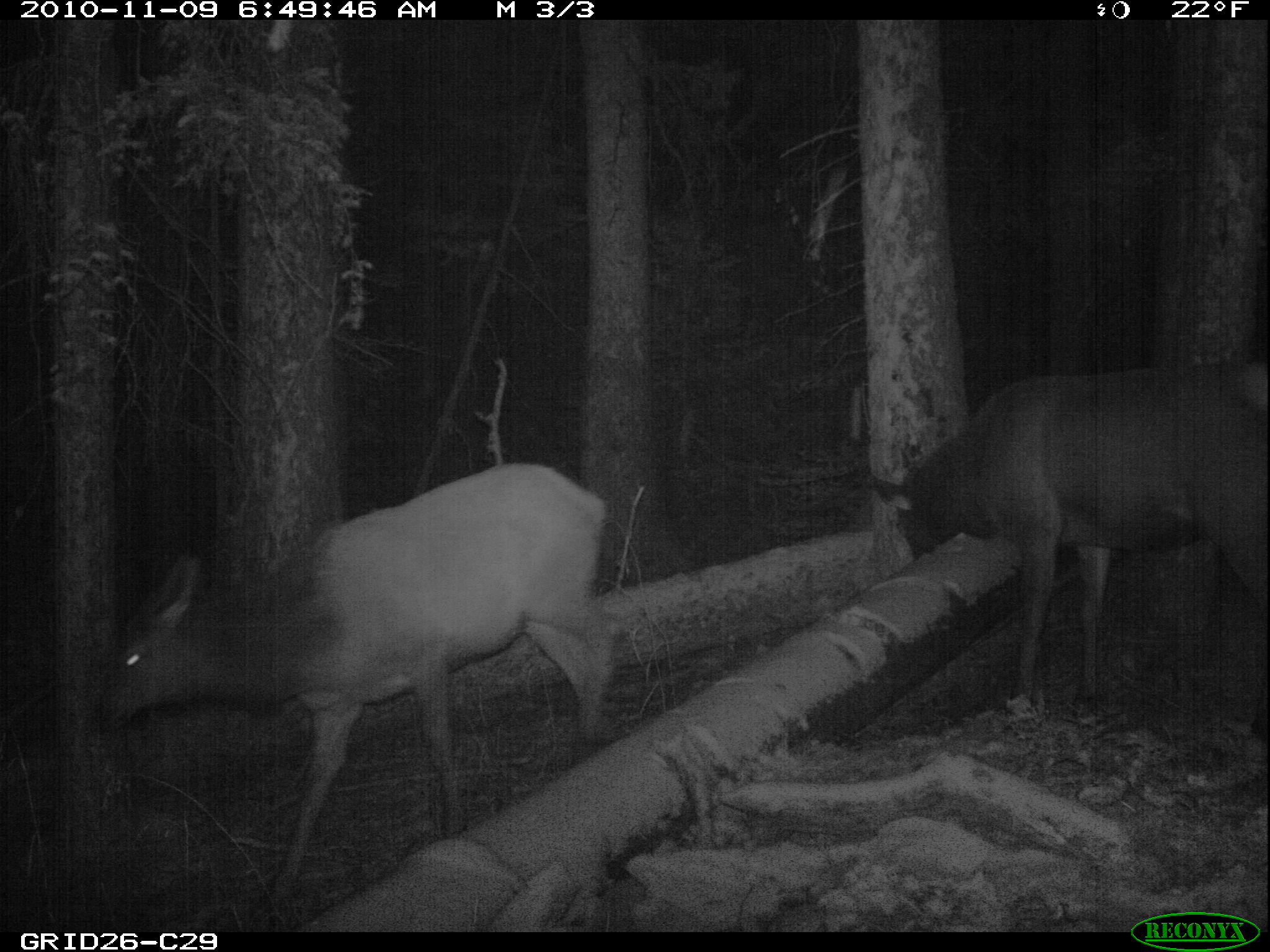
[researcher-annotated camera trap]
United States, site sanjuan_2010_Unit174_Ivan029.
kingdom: Animalia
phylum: Chordata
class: Mammalia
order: Artiodactyla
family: Cervidae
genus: Cervus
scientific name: Cervus elaphus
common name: red deer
Cervus elaphus (red deer).